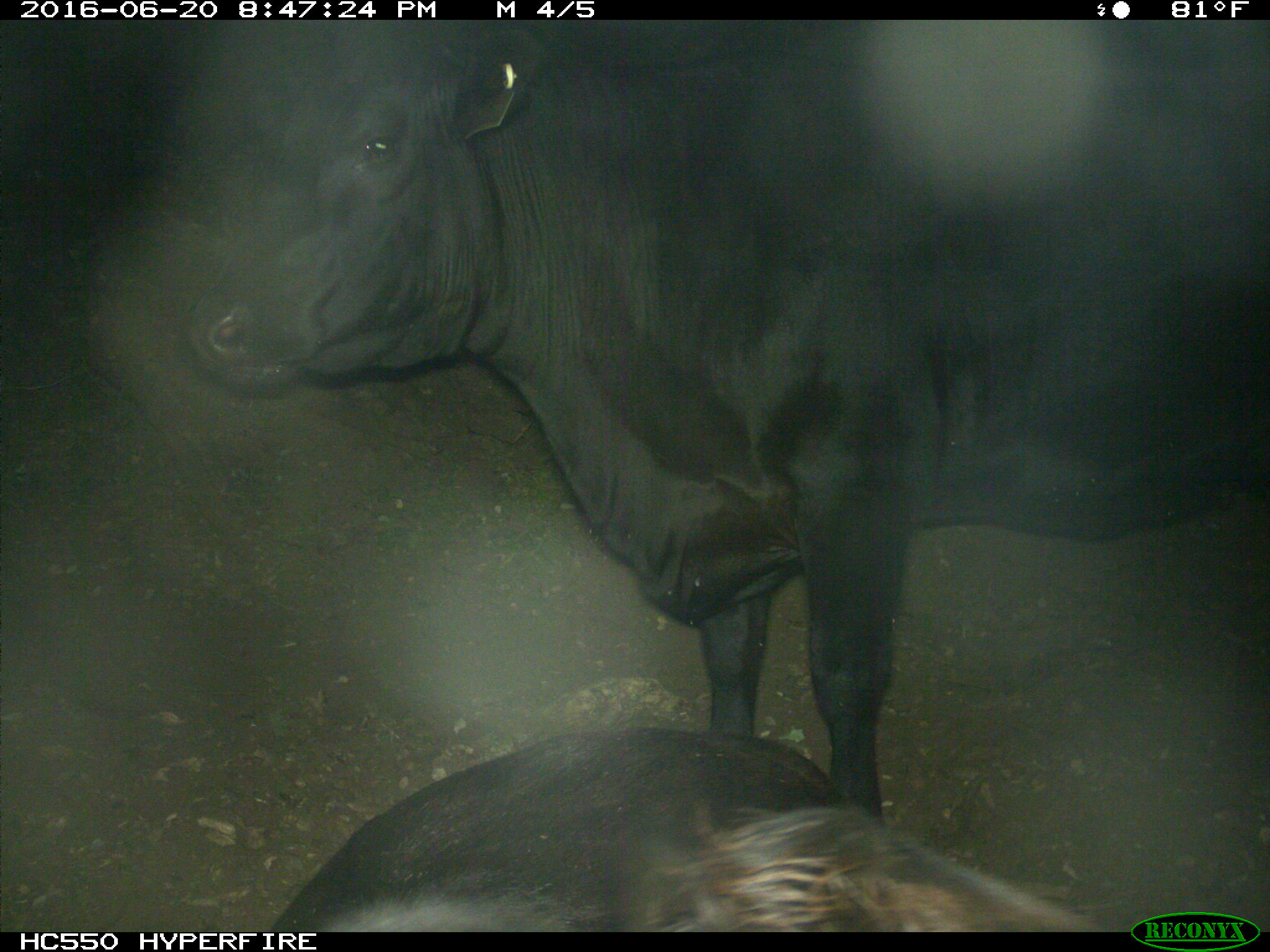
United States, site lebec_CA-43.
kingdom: Animalia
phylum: Chordata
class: Mammalia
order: Artiodactyla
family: Bovidae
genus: Bos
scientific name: Bos taurus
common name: domestic cow